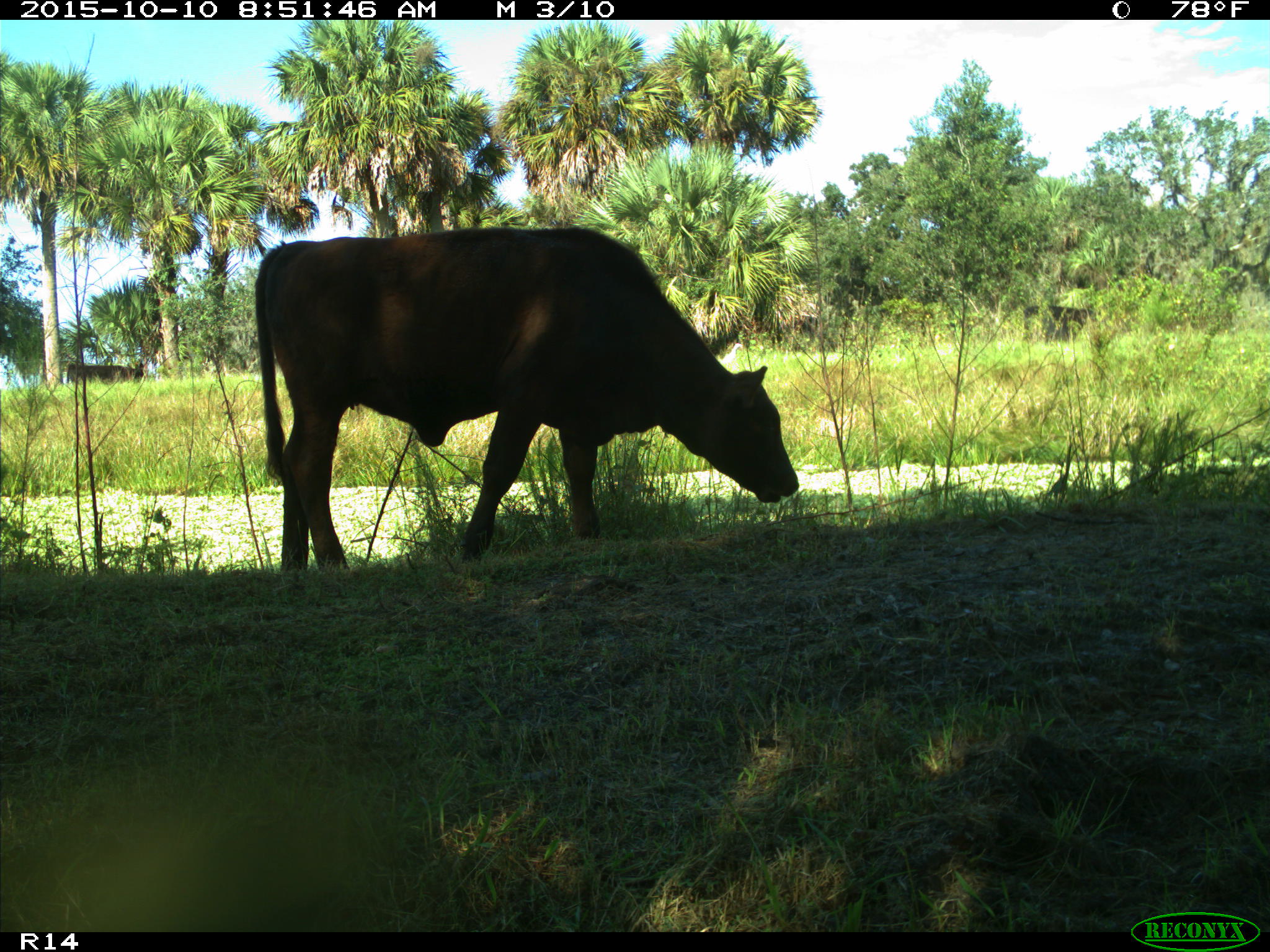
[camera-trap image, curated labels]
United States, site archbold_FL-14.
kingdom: Animalia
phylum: Chordata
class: Mammalia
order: Artiodactyla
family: Bovidae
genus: Bos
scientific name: Bos taurus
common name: domestic cow